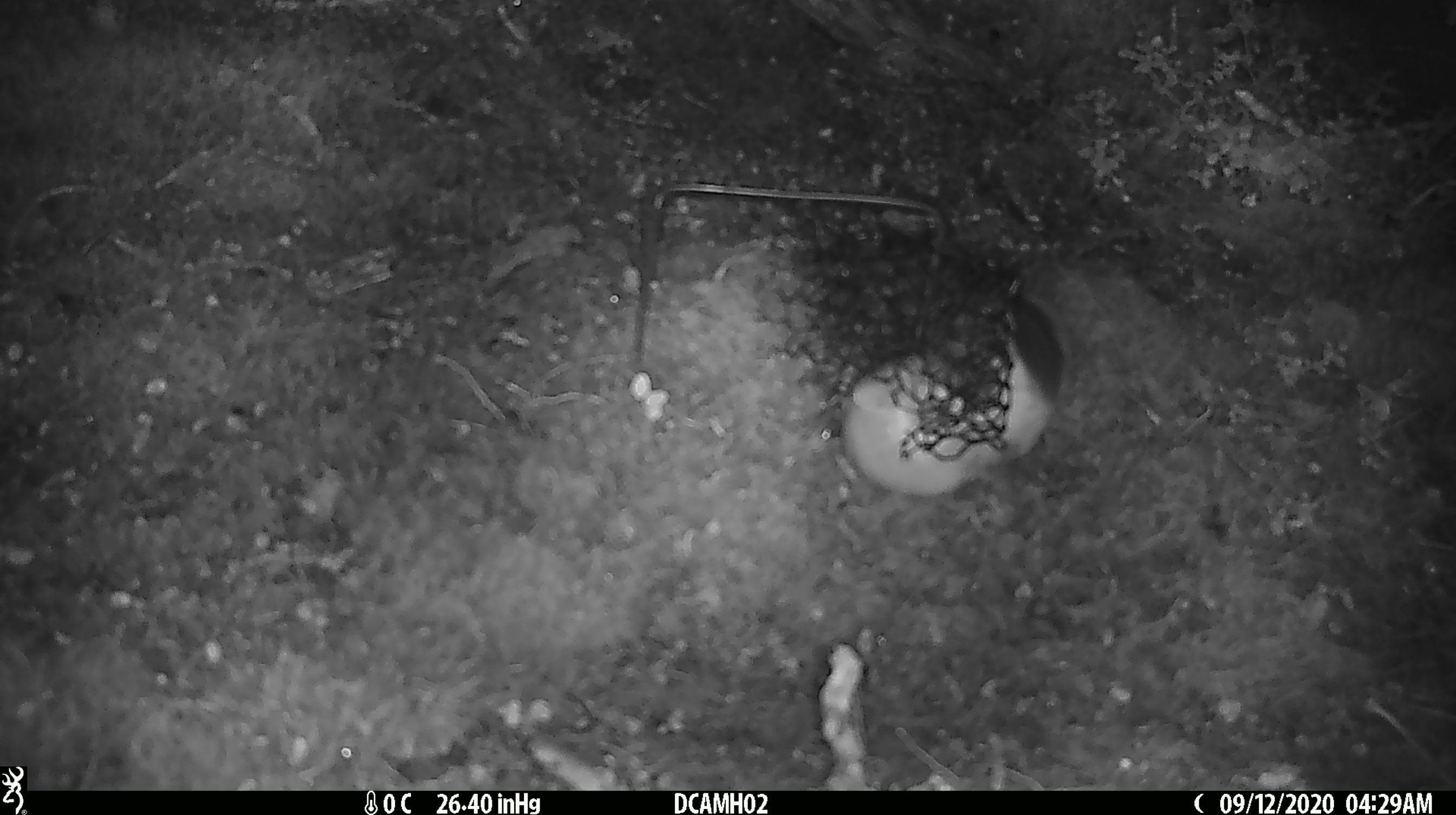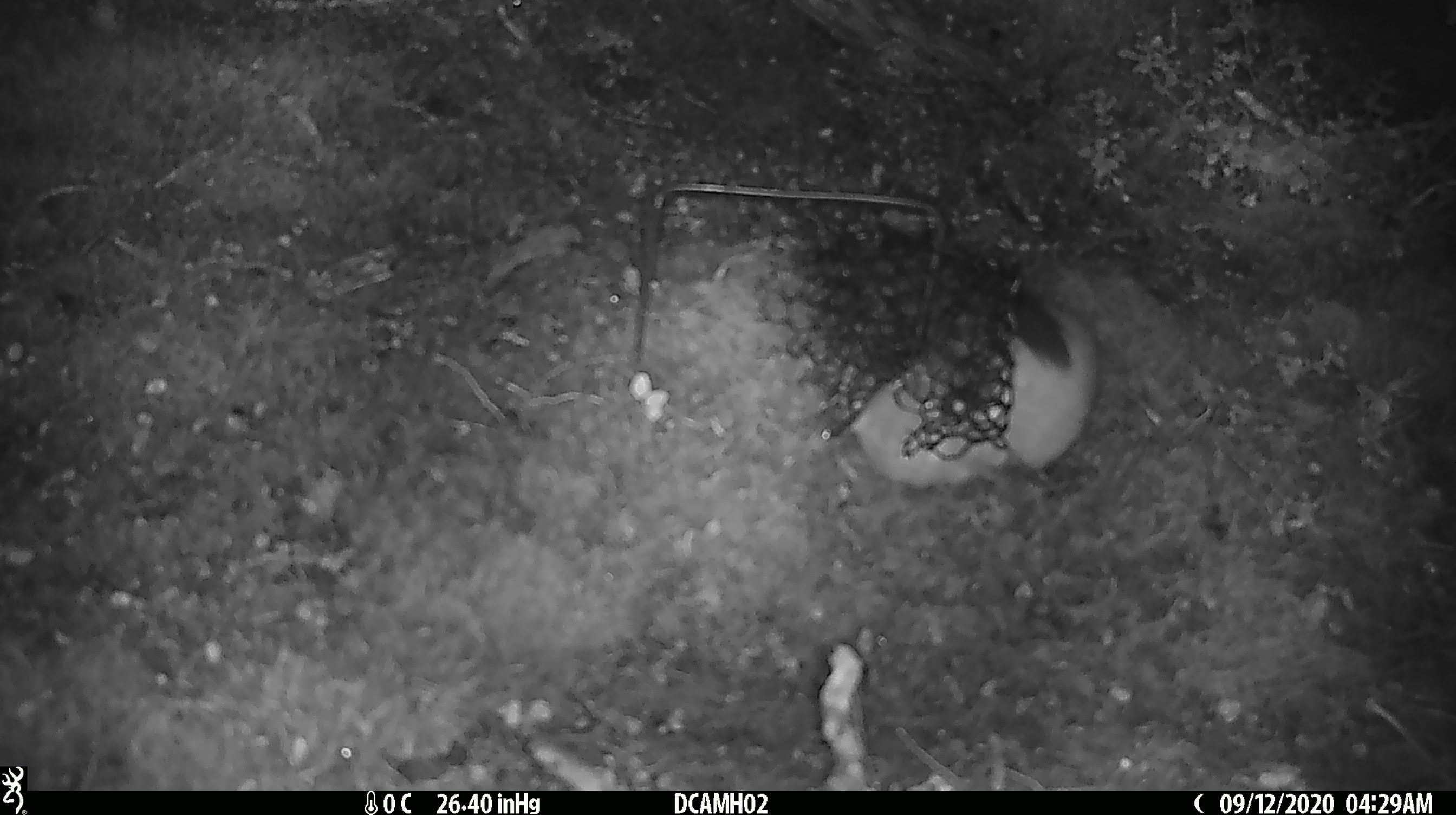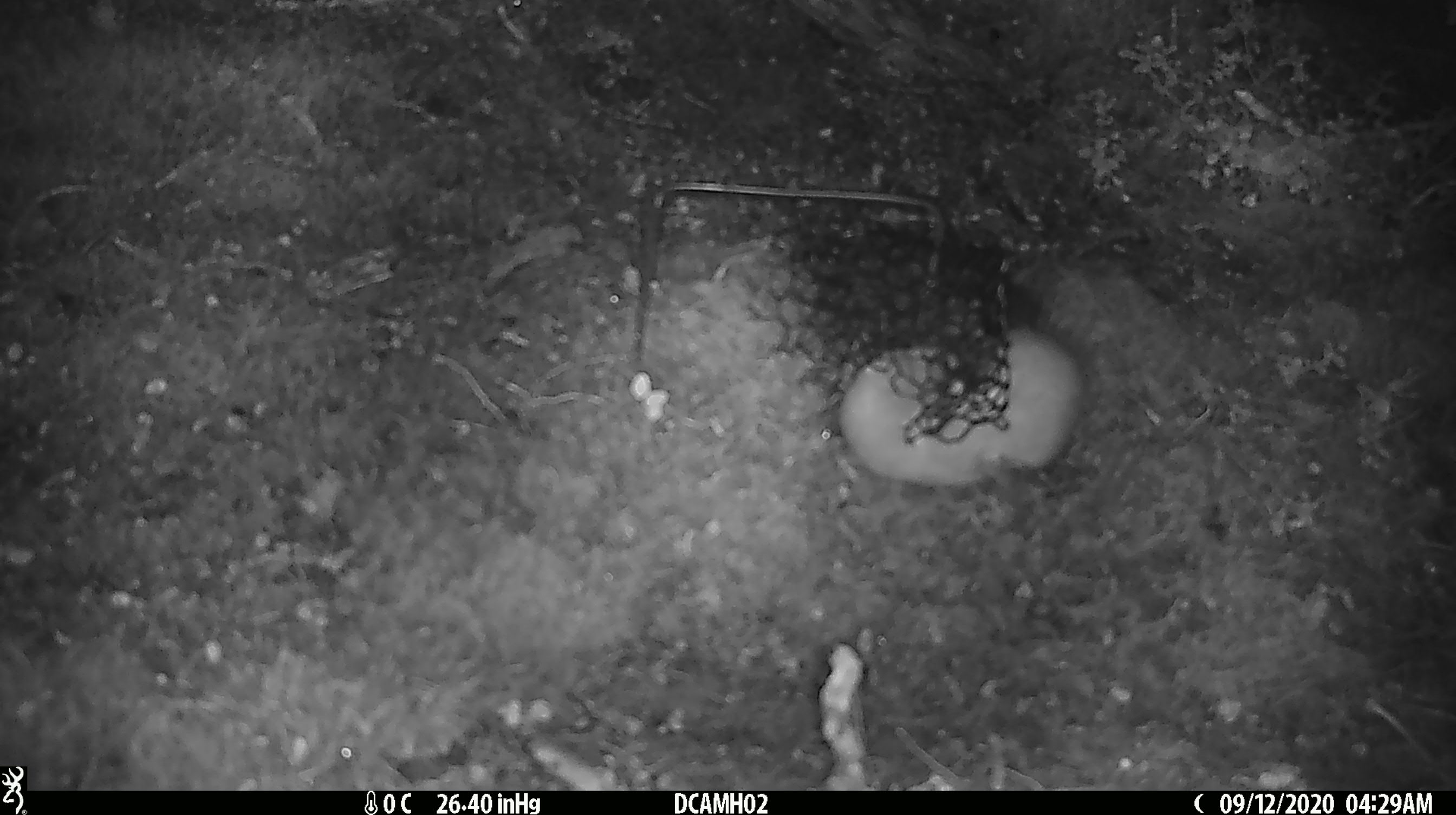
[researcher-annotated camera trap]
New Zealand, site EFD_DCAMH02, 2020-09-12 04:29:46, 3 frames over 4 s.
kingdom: Animalia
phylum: Chordata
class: Mammalia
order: Carnivora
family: Mustelidae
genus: Mustela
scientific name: Mustela erminea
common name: stoat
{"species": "stoat (Mustela erminea)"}